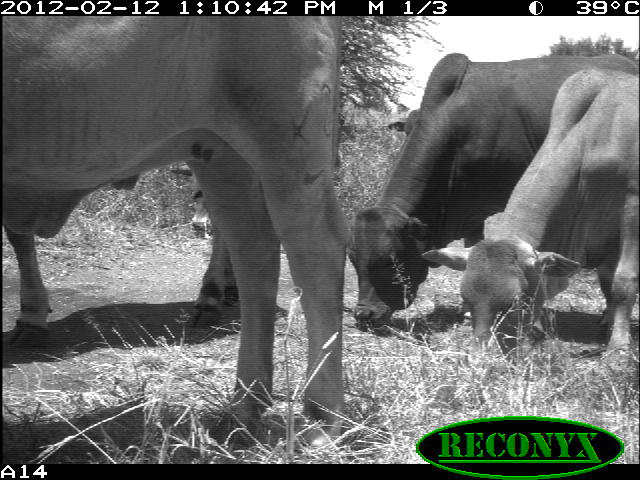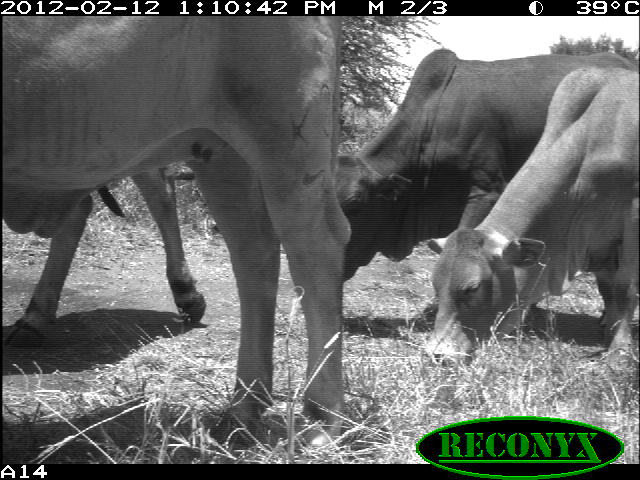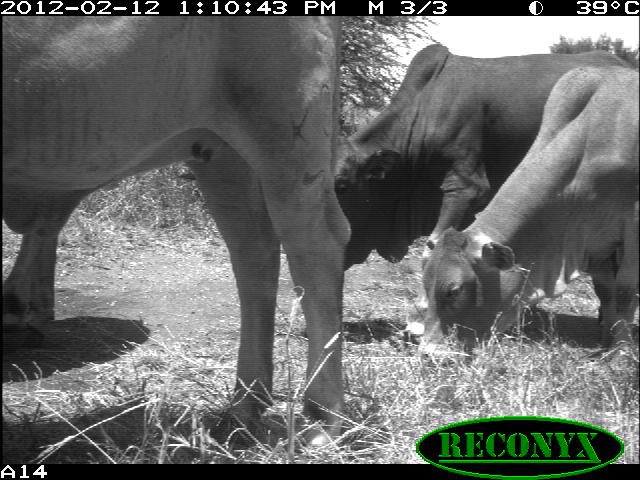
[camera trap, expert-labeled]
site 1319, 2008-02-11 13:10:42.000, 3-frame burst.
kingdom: Animalia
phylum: Chordata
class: Mammalia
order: Artiodactyla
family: Bovidae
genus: Bos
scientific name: Bos taurus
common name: domestic cattle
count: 6